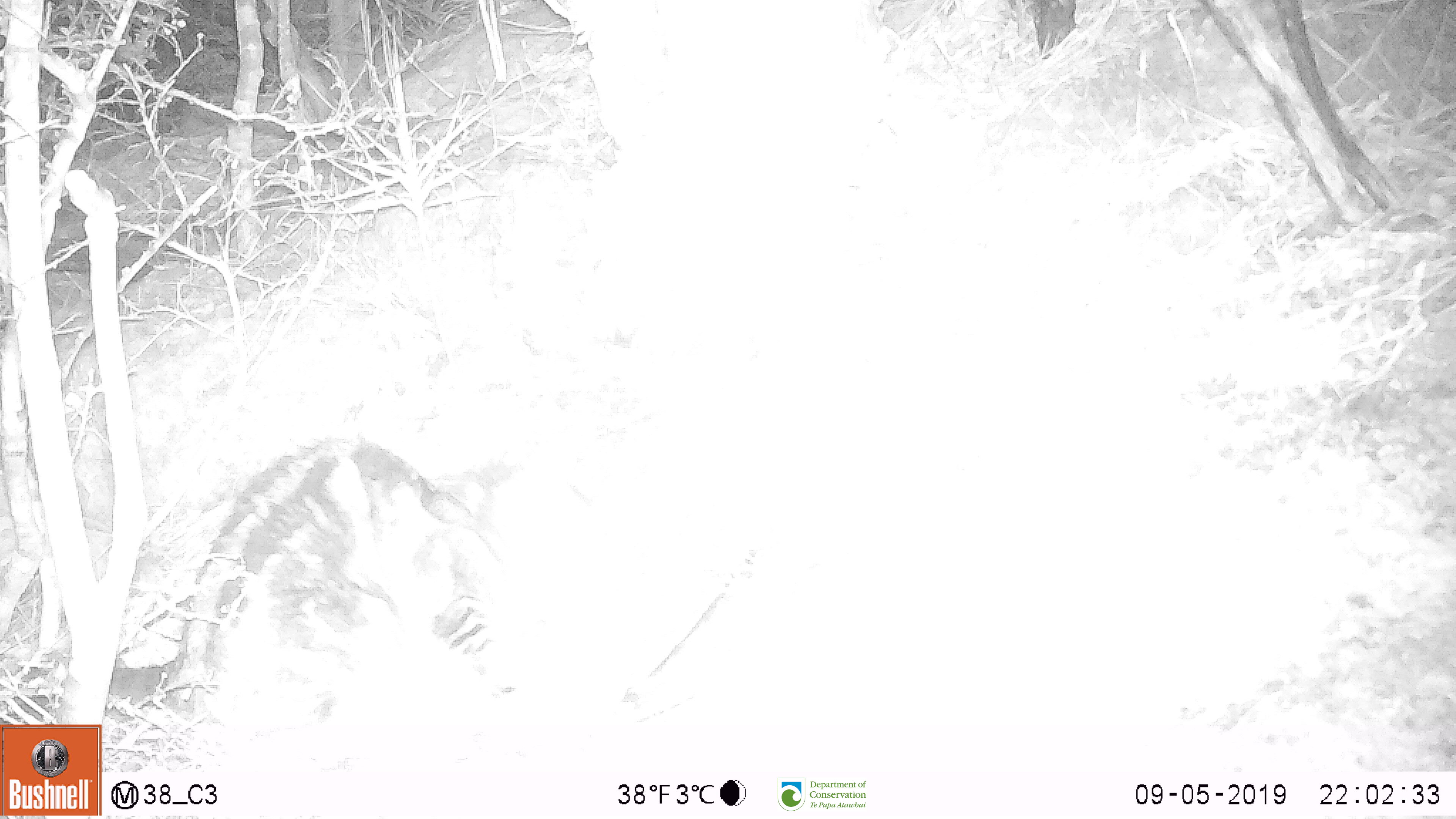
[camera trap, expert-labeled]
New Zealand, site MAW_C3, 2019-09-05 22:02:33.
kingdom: Animalia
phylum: Chordata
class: Mammalia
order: Carnivora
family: Felidae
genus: Felis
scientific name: Felis catus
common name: domestic cat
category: cat